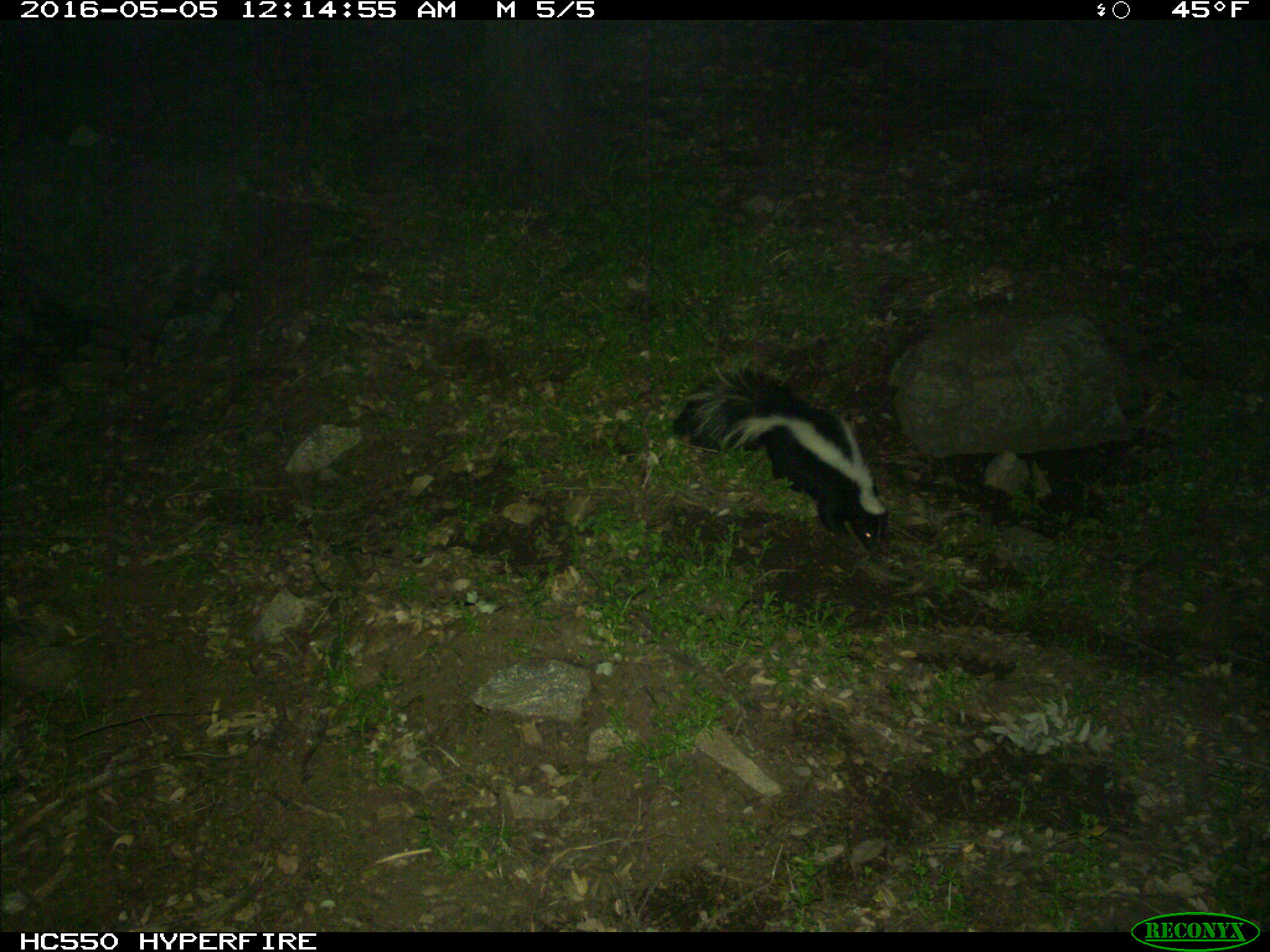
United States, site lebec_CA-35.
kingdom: Animalia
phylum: Chordata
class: Mammalia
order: Carnivora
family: Mephitidae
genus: Mephitis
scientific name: Mephitis mephitis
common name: striped skunk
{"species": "Mephitis mephitis (striped skunk)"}